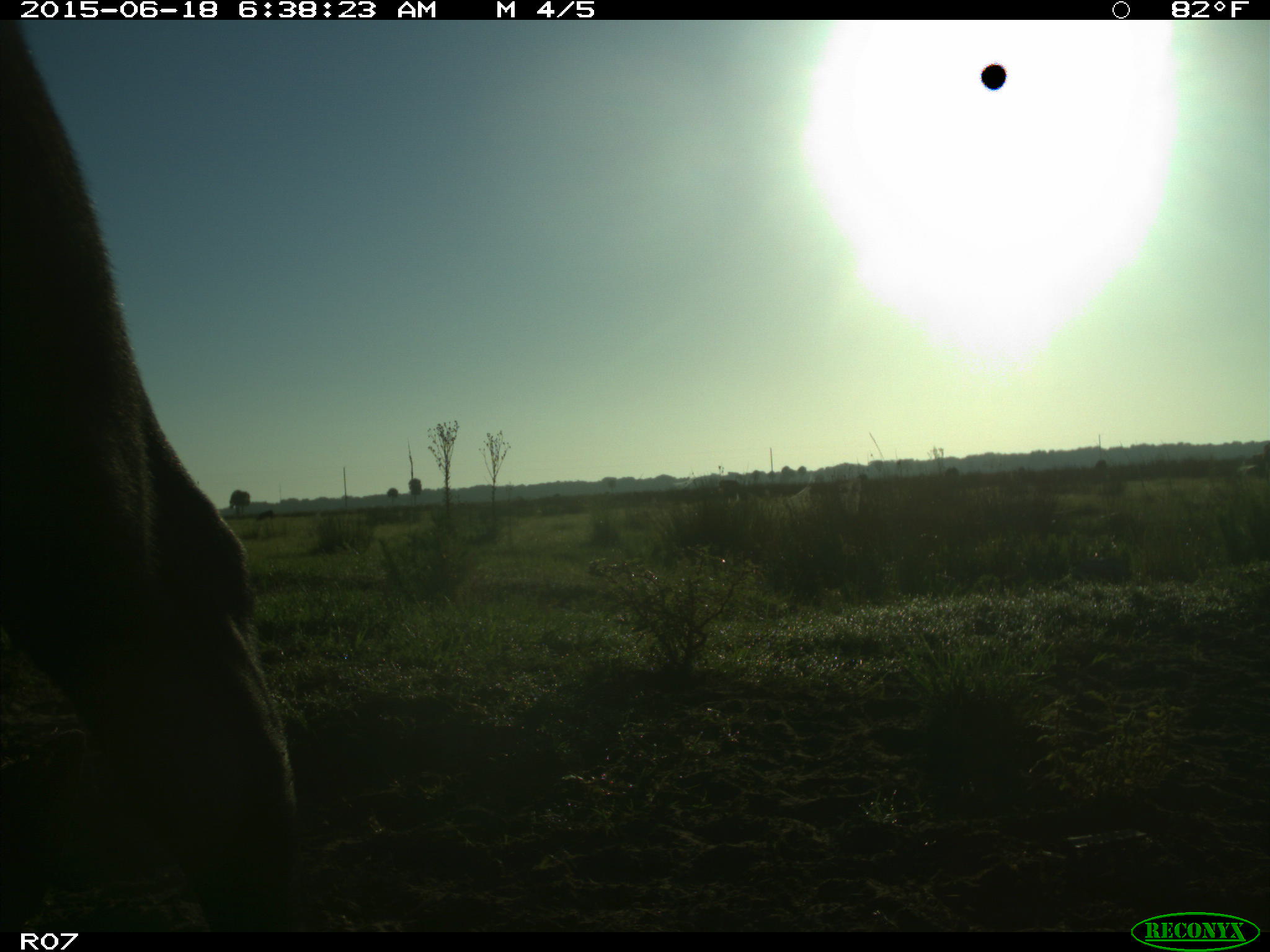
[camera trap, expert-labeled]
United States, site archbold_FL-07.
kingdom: Animalia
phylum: Chordata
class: Mammalia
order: Artiodactyla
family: Bovidae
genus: Bos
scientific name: Bos taurus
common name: domestic cow